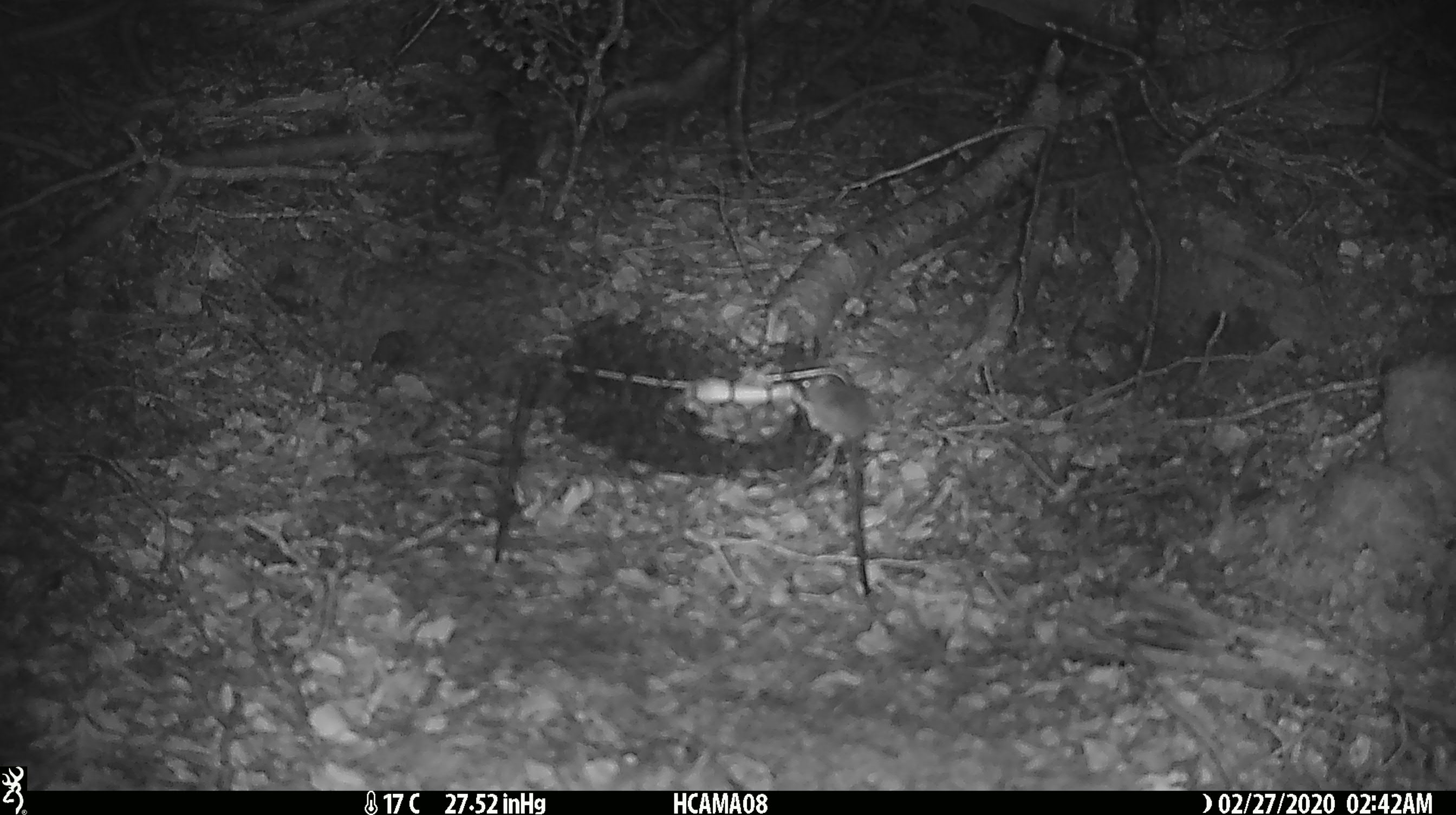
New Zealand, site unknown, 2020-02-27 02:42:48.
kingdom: Animalia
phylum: Chordata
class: Mammalia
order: Rodentia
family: Muridae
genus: Mus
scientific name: Mus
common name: mouse